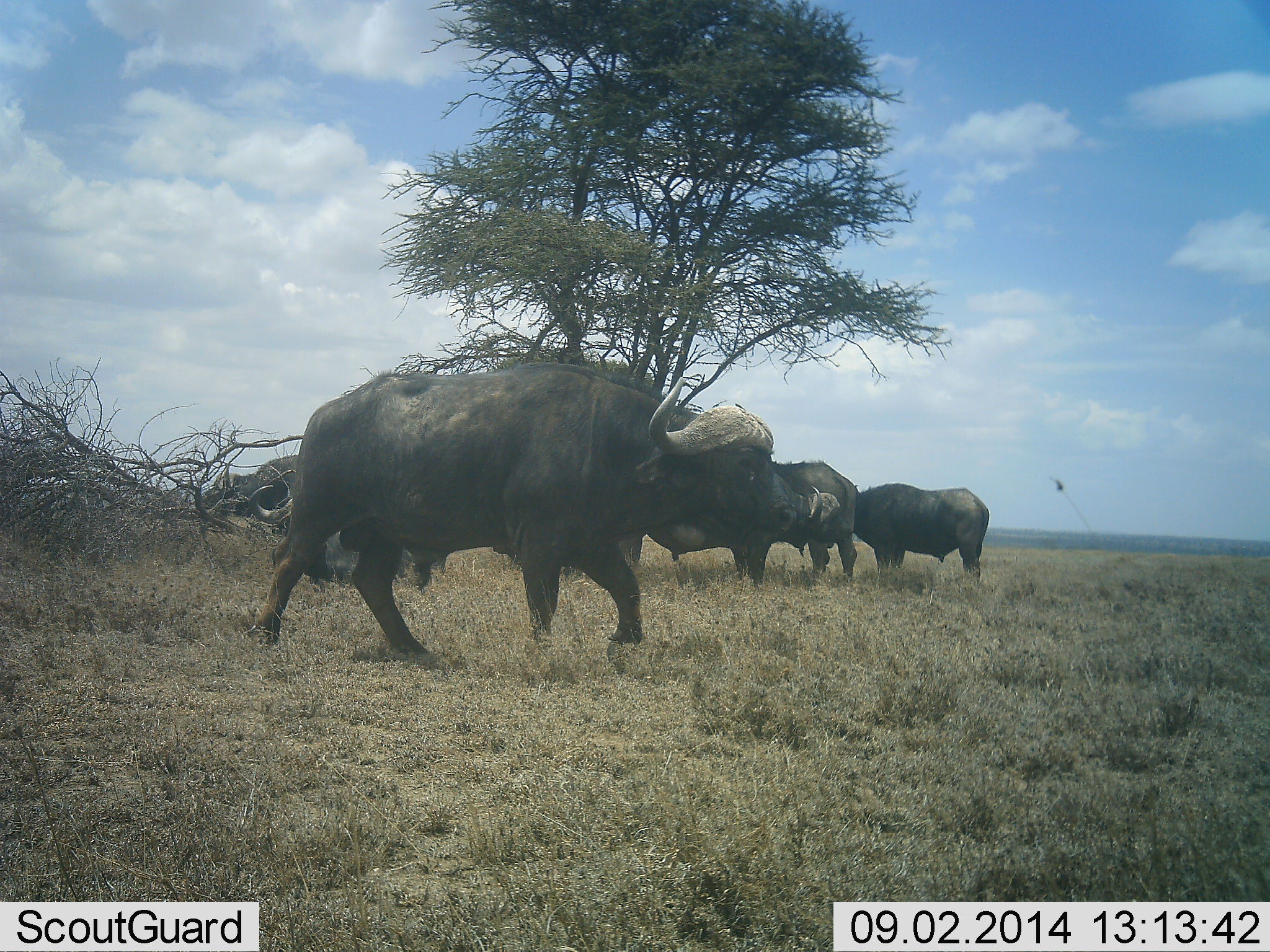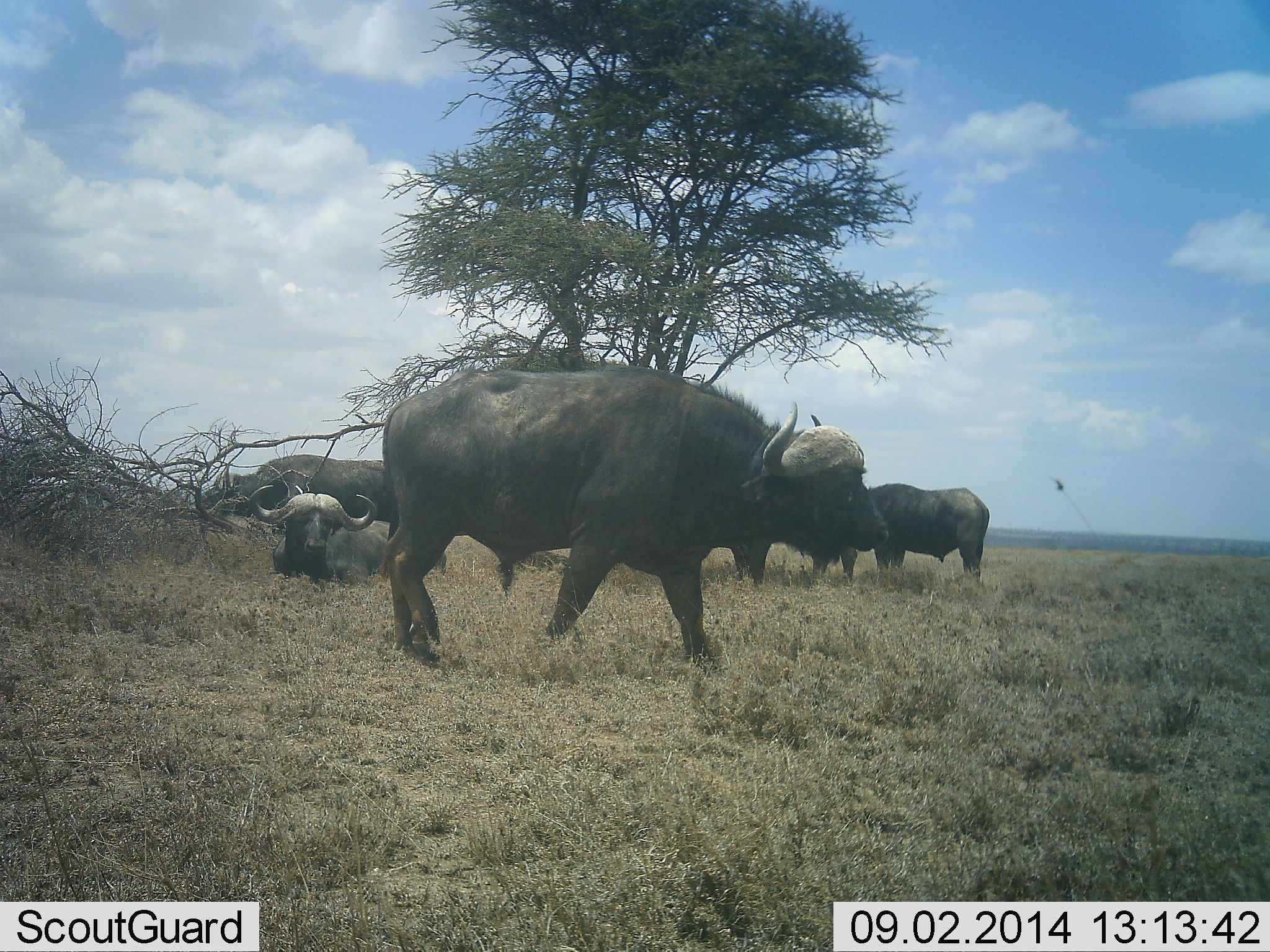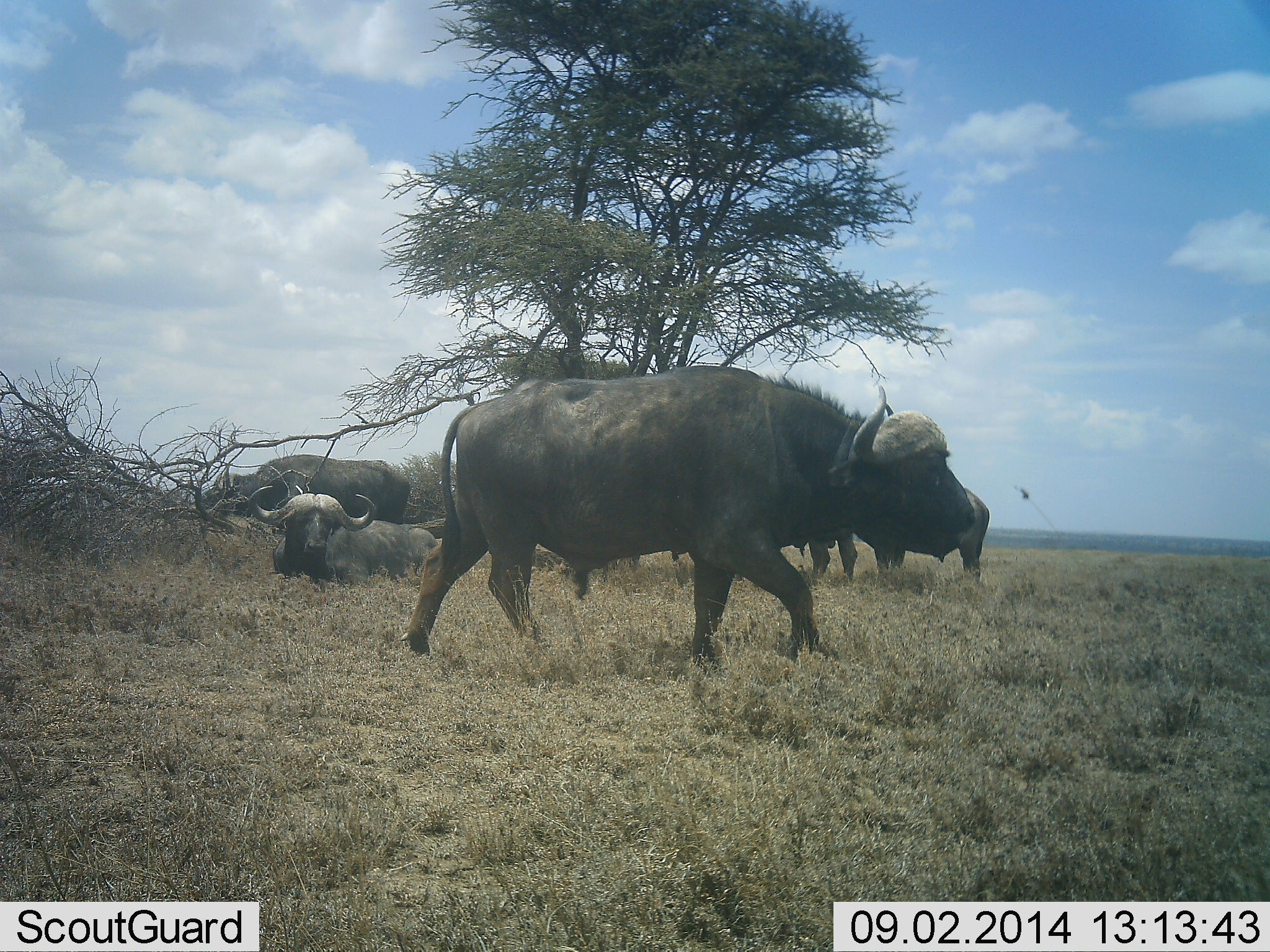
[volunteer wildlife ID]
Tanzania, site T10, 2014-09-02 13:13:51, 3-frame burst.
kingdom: Animalia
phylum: Chordata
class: Mammalia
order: Artiodactyla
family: Bovidae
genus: Syncerus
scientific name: Syncerus caffer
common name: cape buffalo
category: buffalo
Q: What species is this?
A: Buffalo (cape buffalo) (Syncerus caffer).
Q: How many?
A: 6.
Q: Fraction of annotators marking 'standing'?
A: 80%.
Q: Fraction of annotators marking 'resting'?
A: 90%.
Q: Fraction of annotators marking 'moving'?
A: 90%.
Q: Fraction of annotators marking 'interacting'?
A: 0%.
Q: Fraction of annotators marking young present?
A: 10%.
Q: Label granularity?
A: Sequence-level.